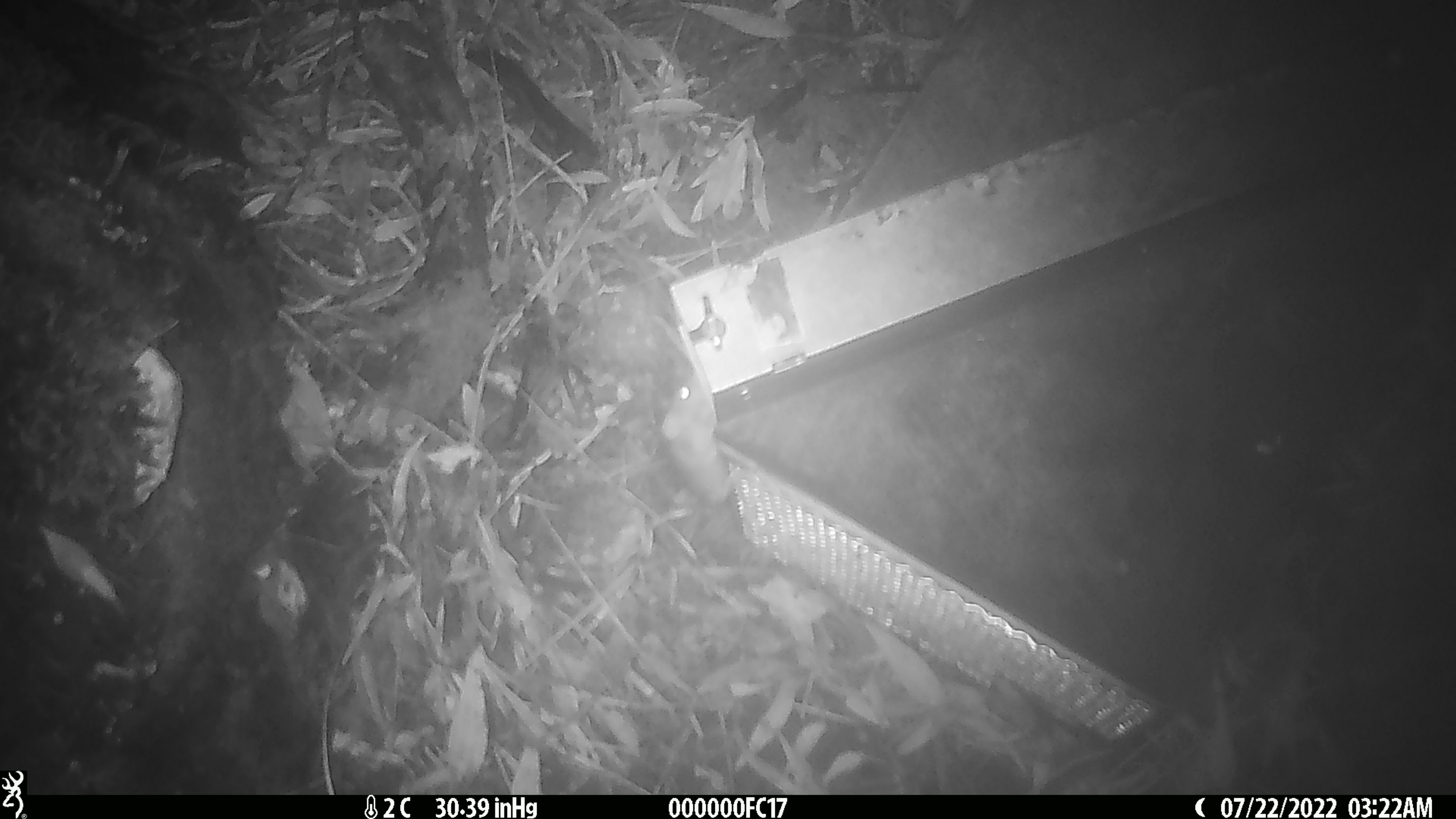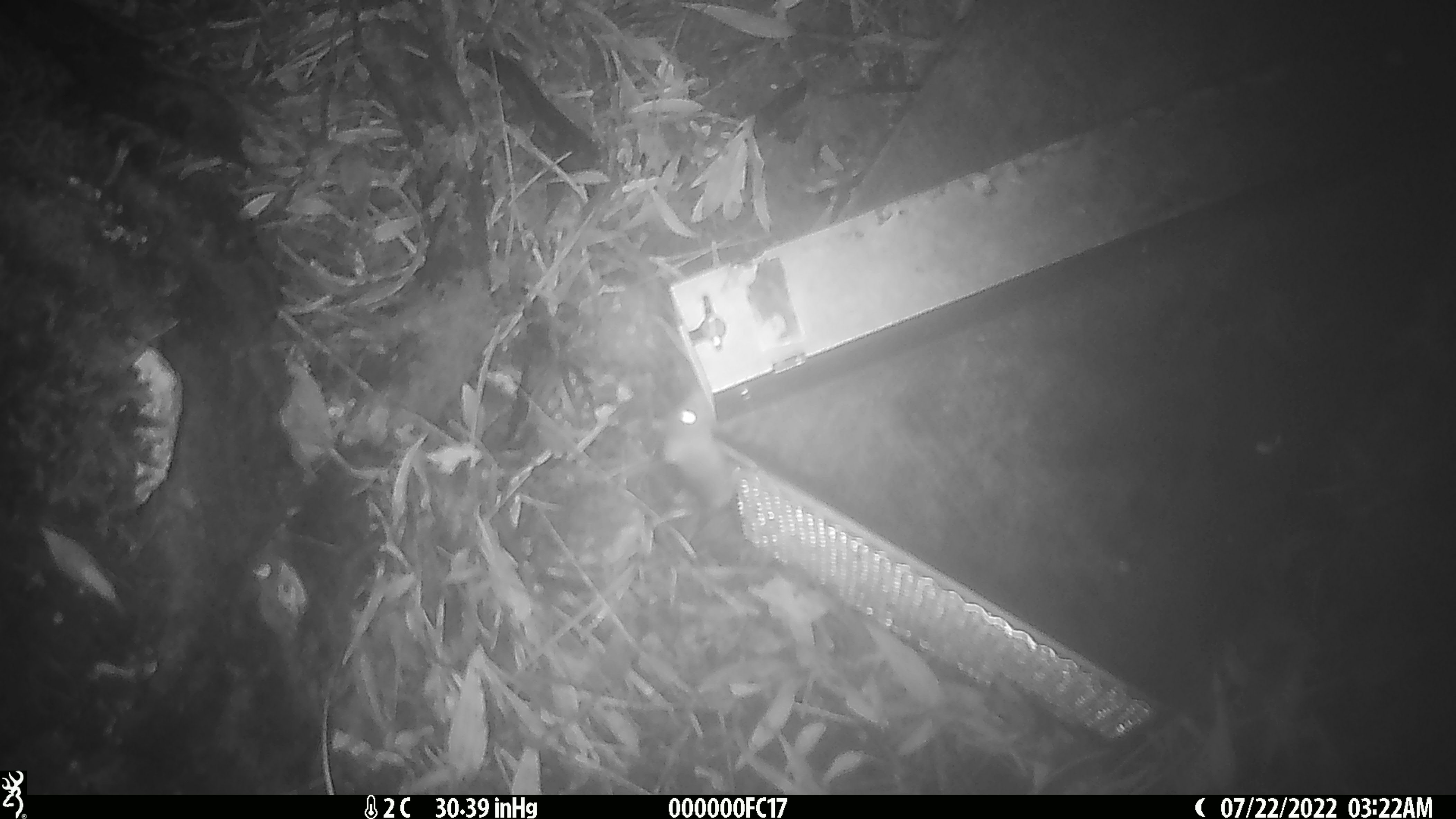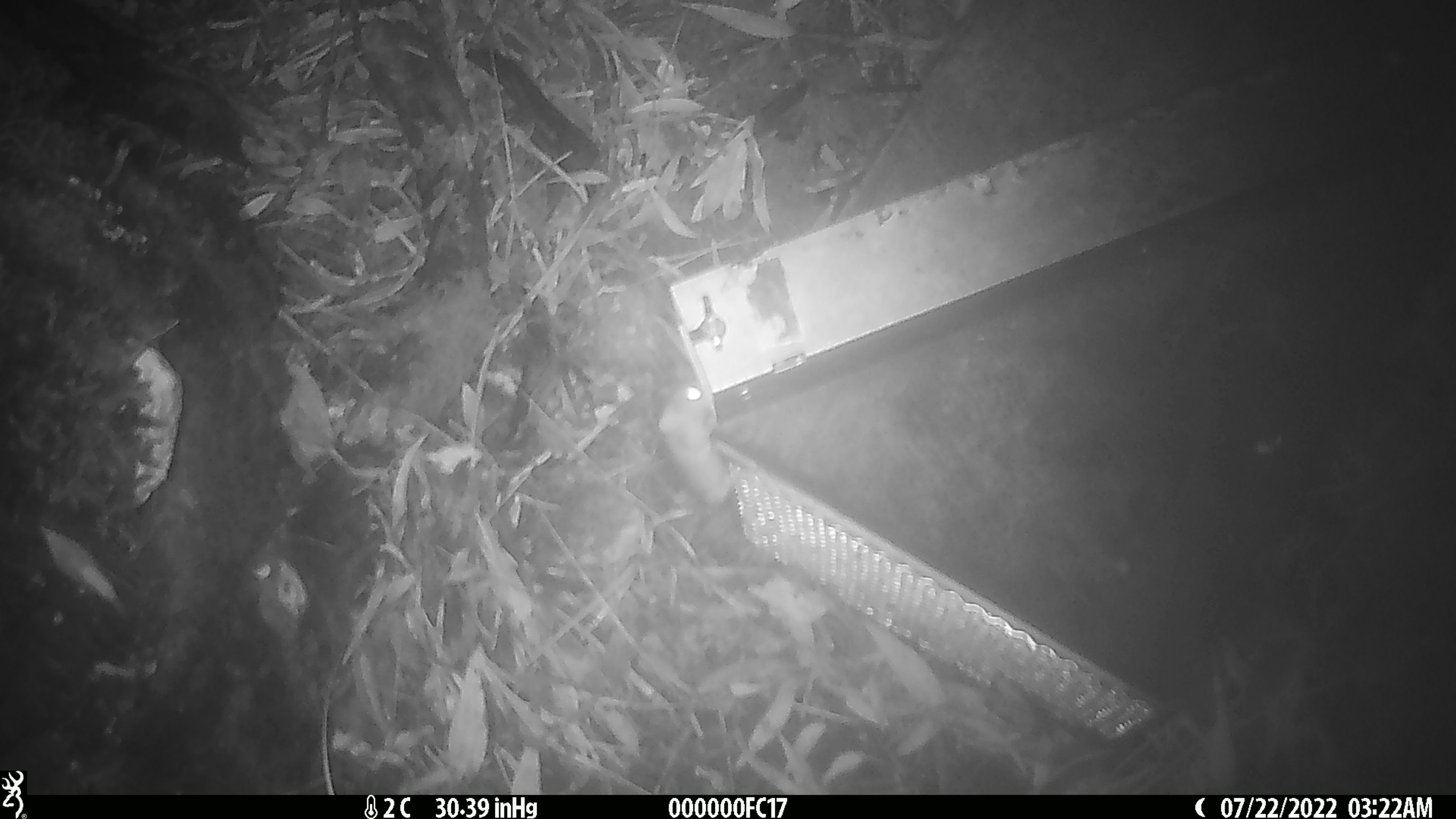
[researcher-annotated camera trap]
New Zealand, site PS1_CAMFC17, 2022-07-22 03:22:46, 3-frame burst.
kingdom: Animalia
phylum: Chordata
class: Mammalia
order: Rodentia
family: Muridae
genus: Mus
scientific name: Mus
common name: mouse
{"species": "mouse (Mus)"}